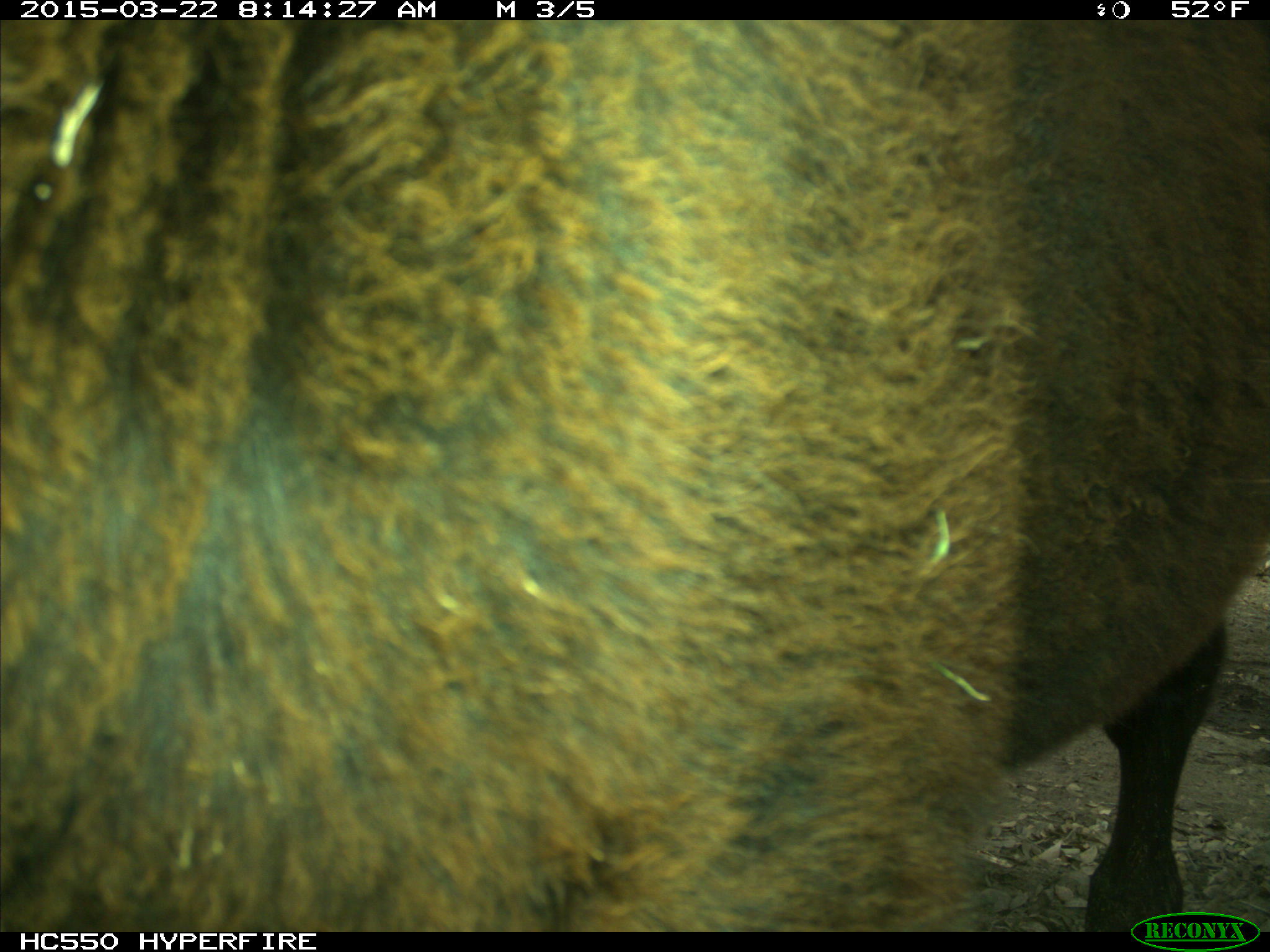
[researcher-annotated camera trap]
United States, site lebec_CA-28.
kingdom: Animalia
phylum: Chordata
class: Mammalia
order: Artiodactyla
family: Bovidae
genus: Bos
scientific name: Bos taurus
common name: domestic cow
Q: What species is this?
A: Bos taurus (domestic cow).